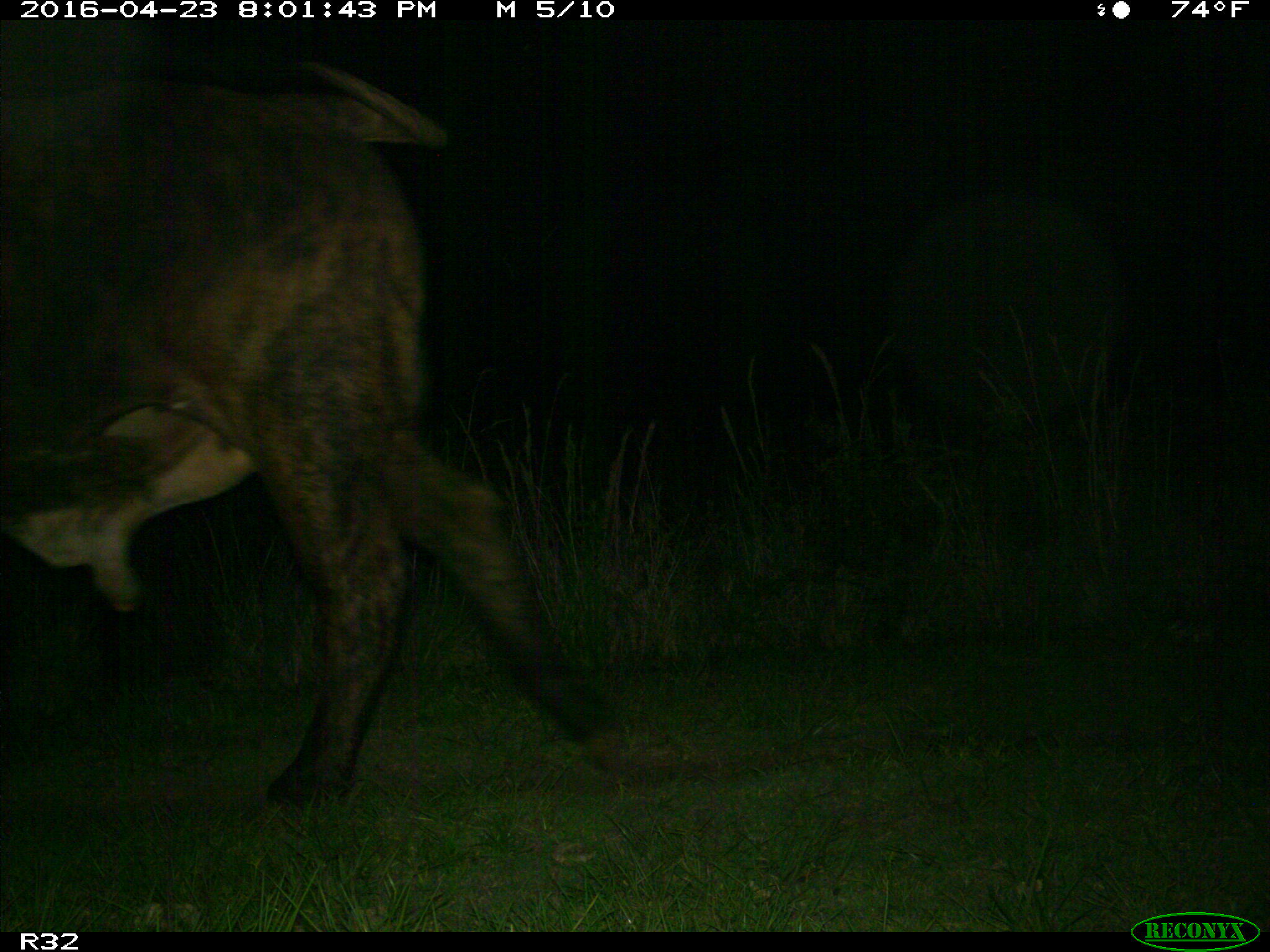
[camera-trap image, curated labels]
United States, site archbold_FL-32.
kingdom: Animalia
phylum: Chordata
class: Mammalia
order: Artiodactyla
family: Bovidae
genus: Bos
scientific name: Bos taurus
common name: domestic cow